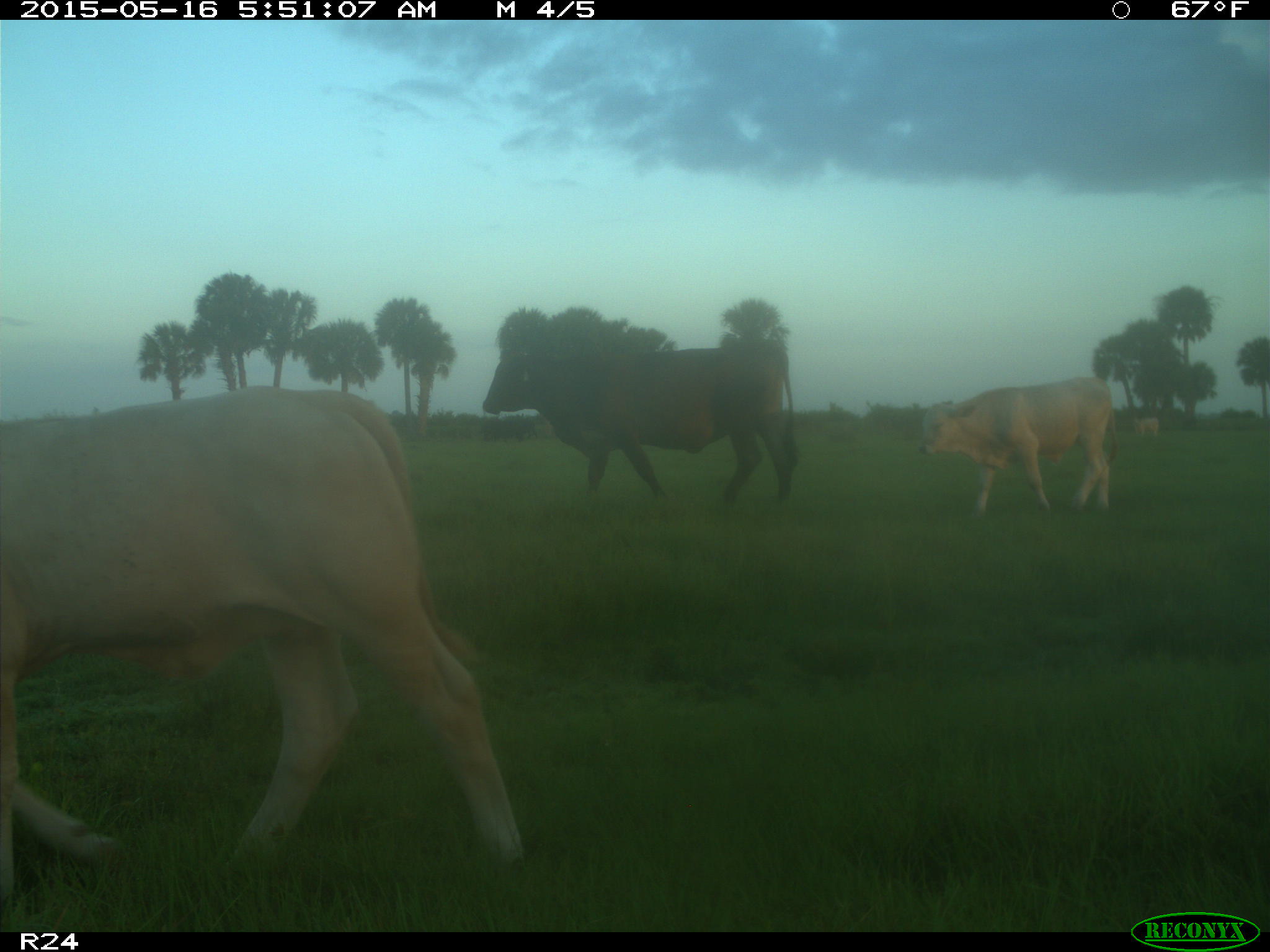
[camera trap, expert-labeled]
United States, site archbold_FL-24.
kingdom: Animalia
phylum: Chordata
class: Mammalia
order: Artiodactyla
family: Bovidae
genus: Bos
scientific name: Bos taurus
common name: domestic cow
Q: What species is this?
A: Bos taurus (domestic cow).